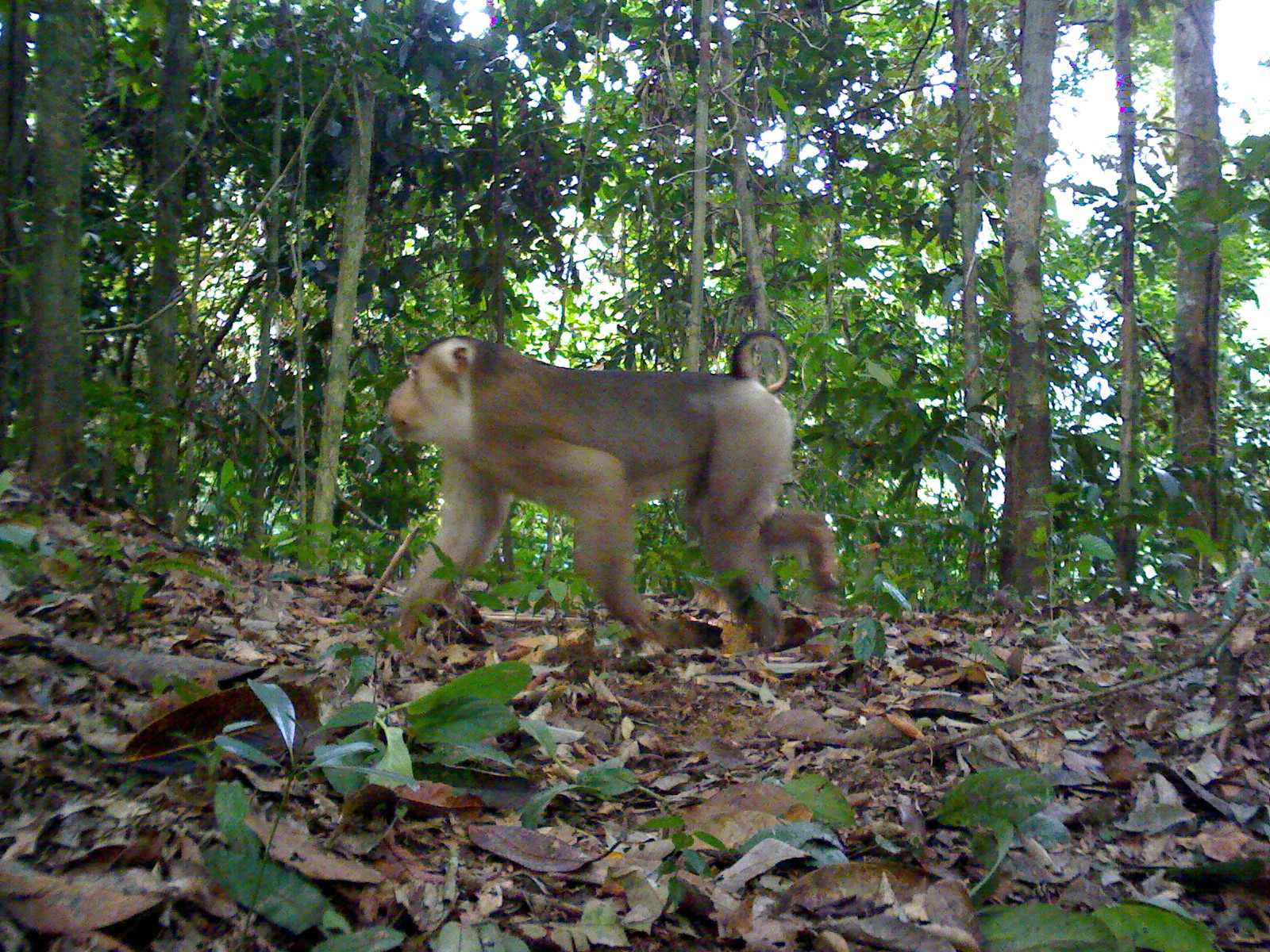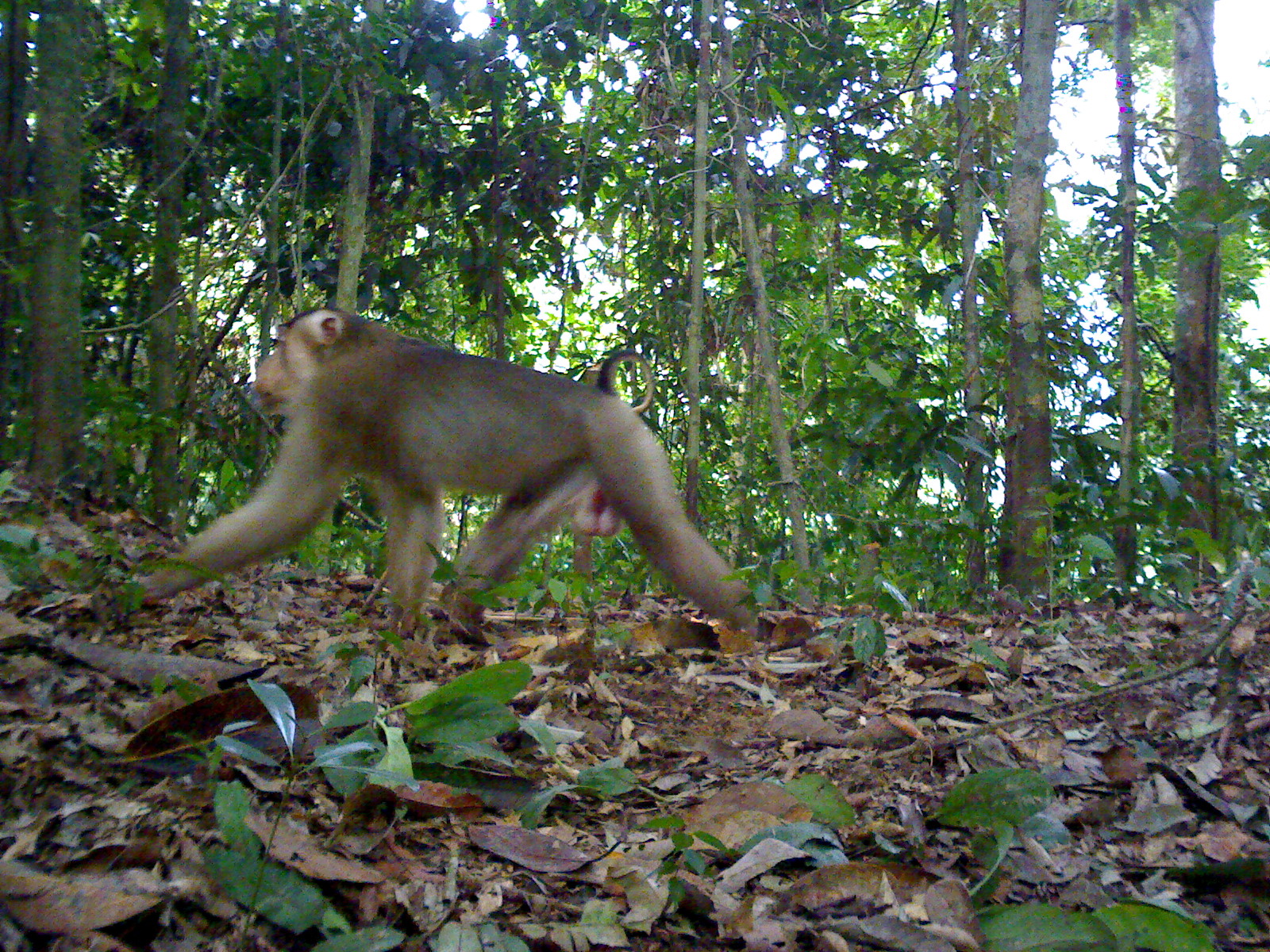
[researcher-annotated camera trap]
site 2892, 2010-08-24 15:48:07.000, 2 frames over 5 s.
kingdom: Animalia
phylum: Chordata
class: Mammalia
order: Primates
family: Cercopithecidae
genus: Macaca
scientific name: Macaca nemestrina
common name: southern pig-tailed macaque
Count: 1.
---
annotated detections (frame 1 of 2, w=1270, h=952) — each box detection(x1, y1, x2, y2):
macaca nemestrina: detection(384, 326, 844, 651)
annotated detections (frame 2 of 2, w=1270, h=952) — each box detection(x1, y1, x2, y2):
macaca nemestrina: detection(120, 304, 763, 635)